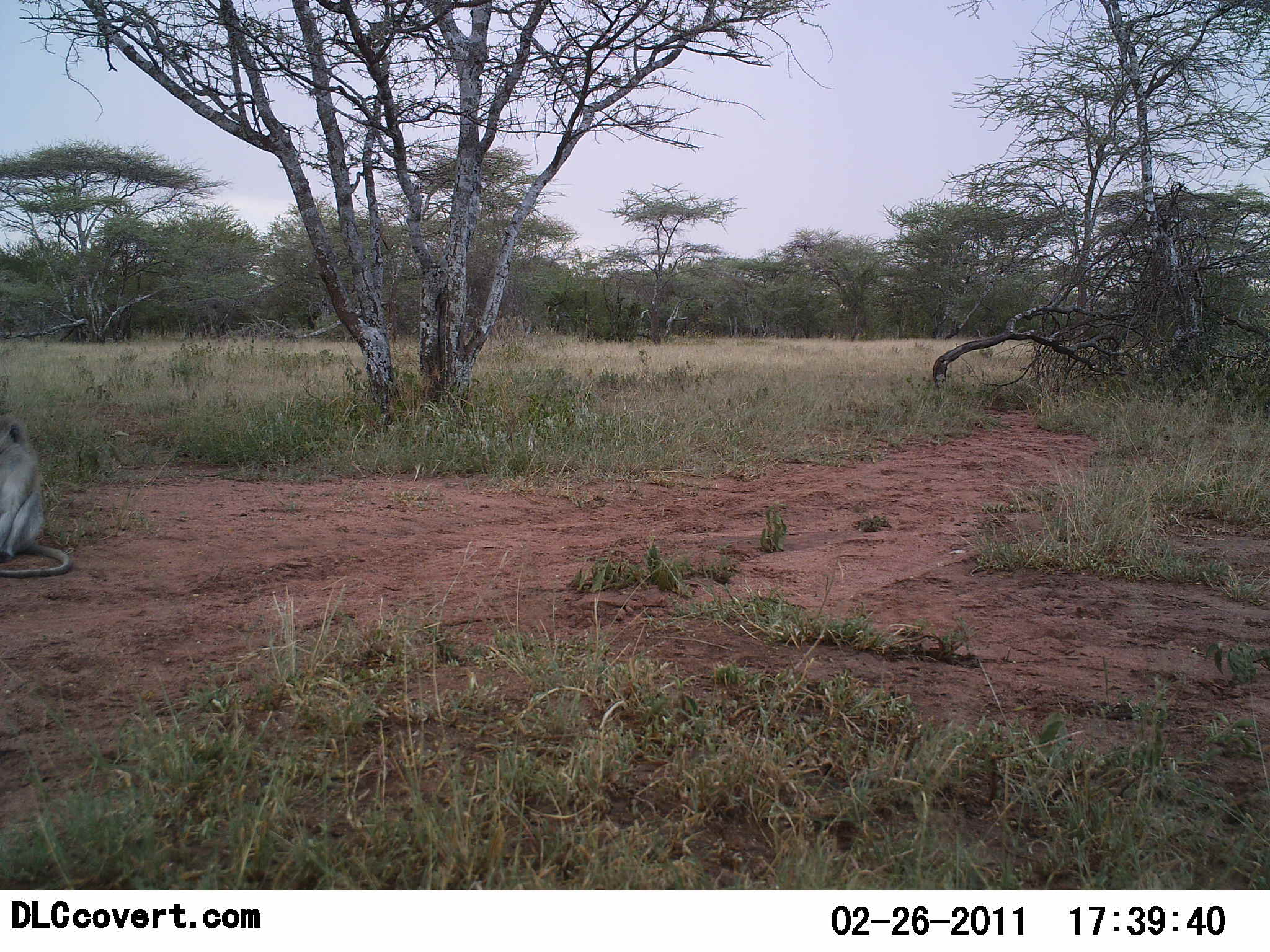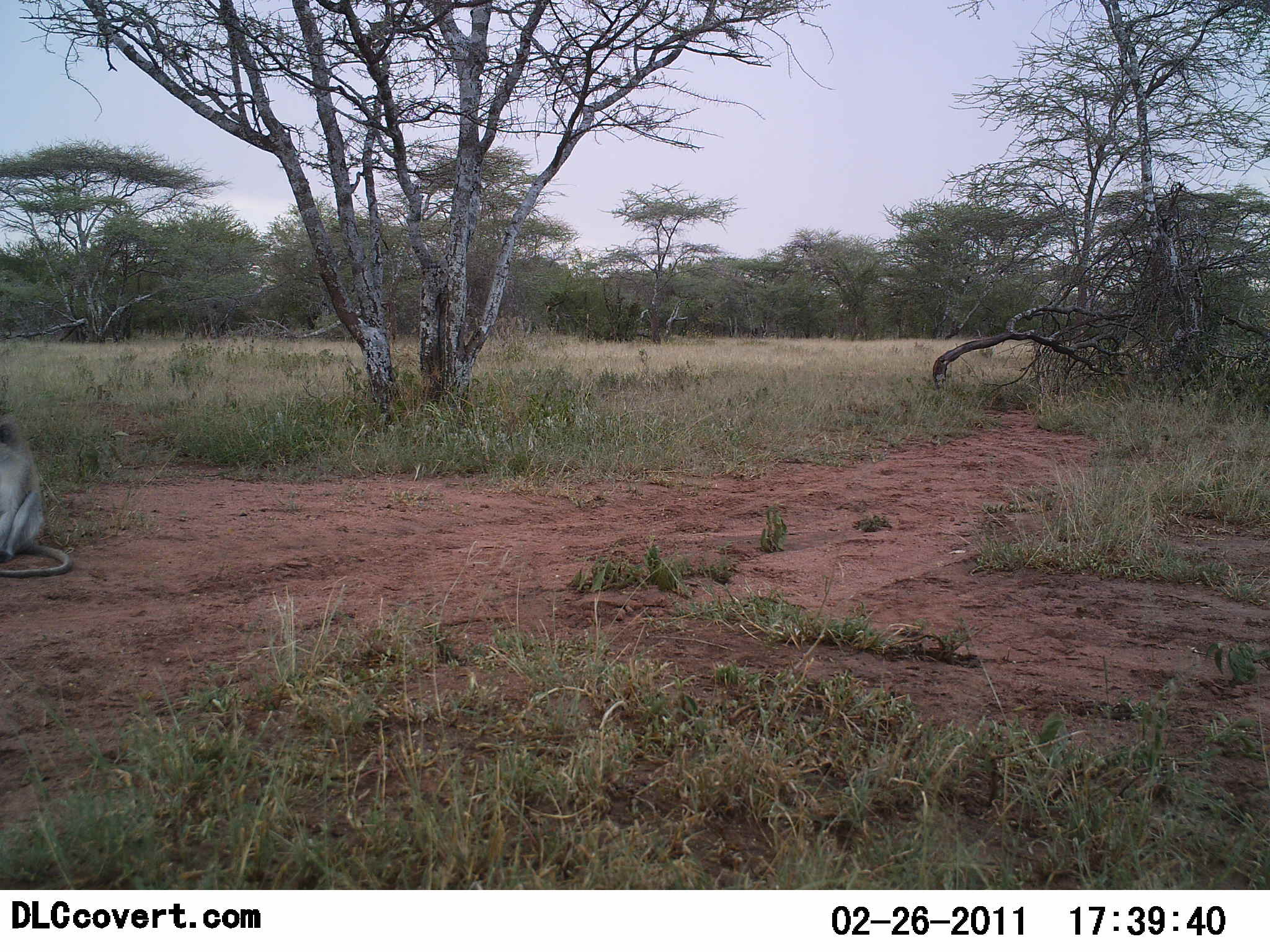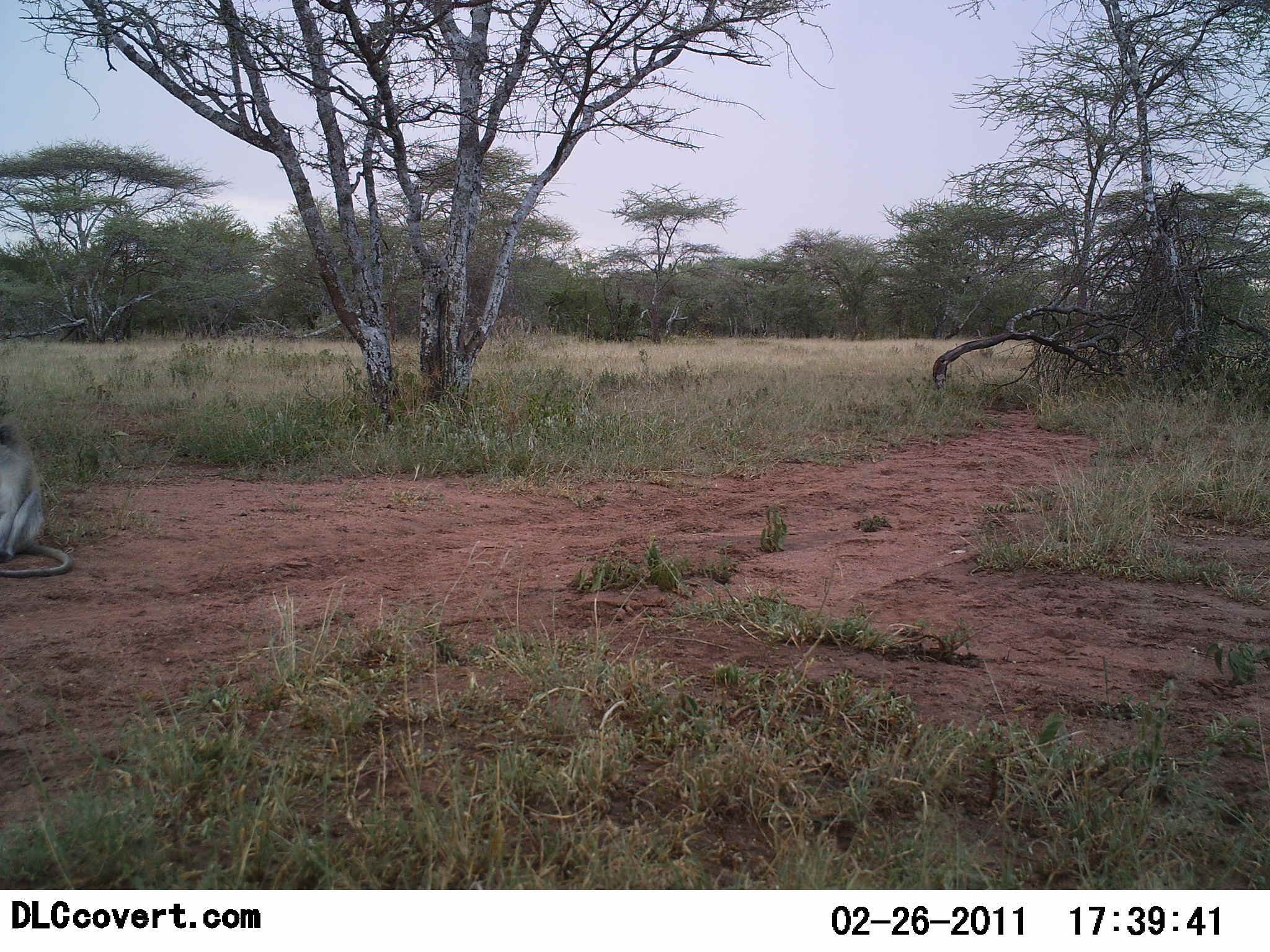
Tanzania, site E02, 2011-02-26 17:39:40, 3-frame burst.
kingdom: Animalia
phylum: Chordata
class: Mammalia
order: Primates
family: Cercopithecidae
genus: Chlorocebus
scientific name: Chlorocebus pygerythrus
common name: vervet monkey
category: monkeyvervet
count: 1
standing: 9%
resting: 91%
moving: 0%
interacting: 0%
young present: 0%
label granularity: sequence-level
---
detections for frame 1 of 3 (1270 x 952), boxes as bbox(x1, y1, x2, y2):
animal: bbox(0, 414, 71, 578)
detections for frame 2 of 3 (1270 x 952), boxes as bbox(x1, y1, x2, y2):
animal: bbox(0, 425, 71, 577)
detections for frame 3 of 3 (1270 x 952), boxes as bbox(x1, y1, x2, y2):
animal: bbox(0, 422, 72, 579)